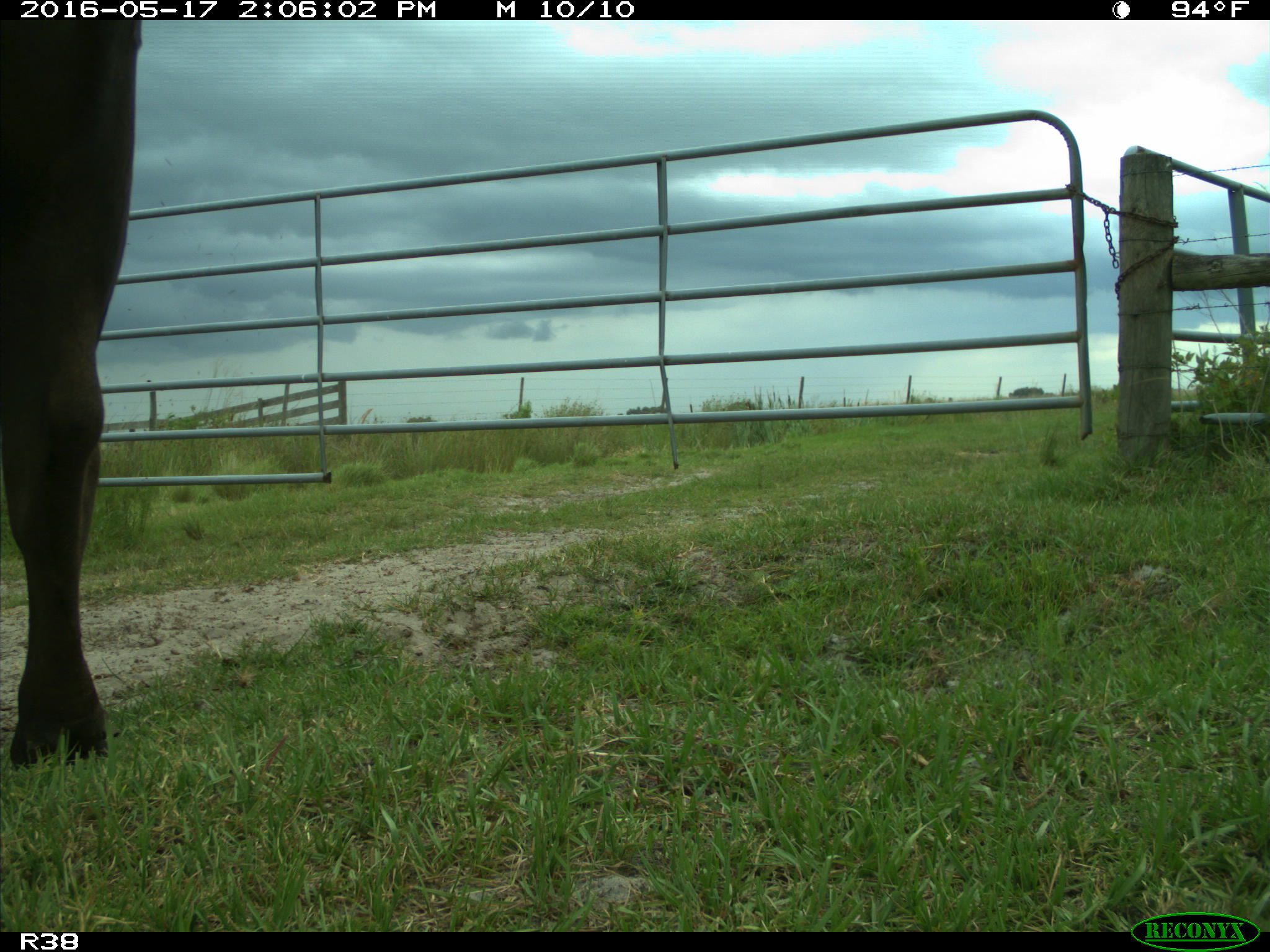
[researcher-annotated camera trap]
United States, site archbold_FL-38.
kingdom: Animalia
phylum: Chordata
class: Mammalia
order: Artiodactyla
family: Bovidae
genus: Bos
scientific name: Bos taurus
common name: domestic cow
Bos taurus (domestic cow).